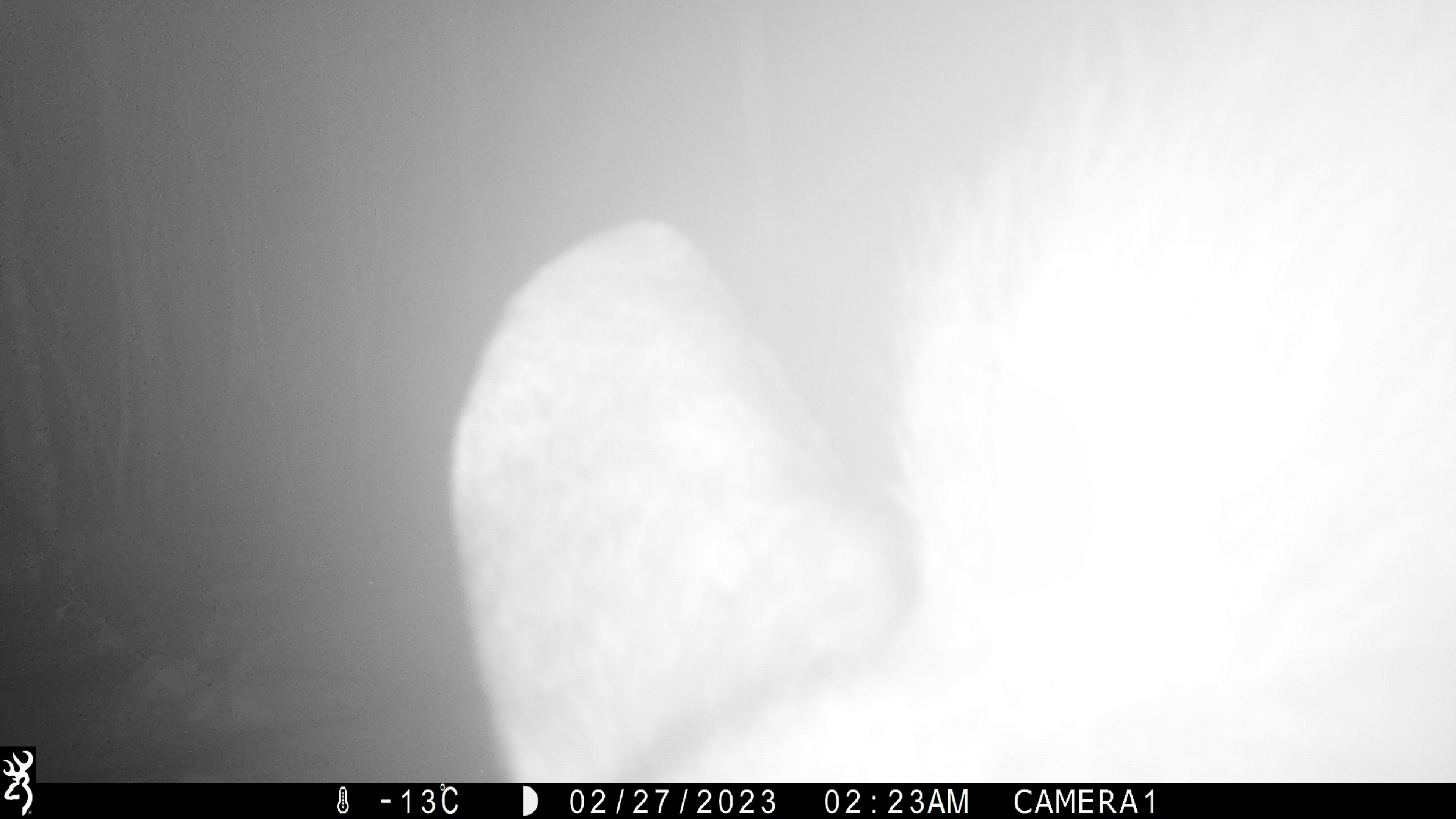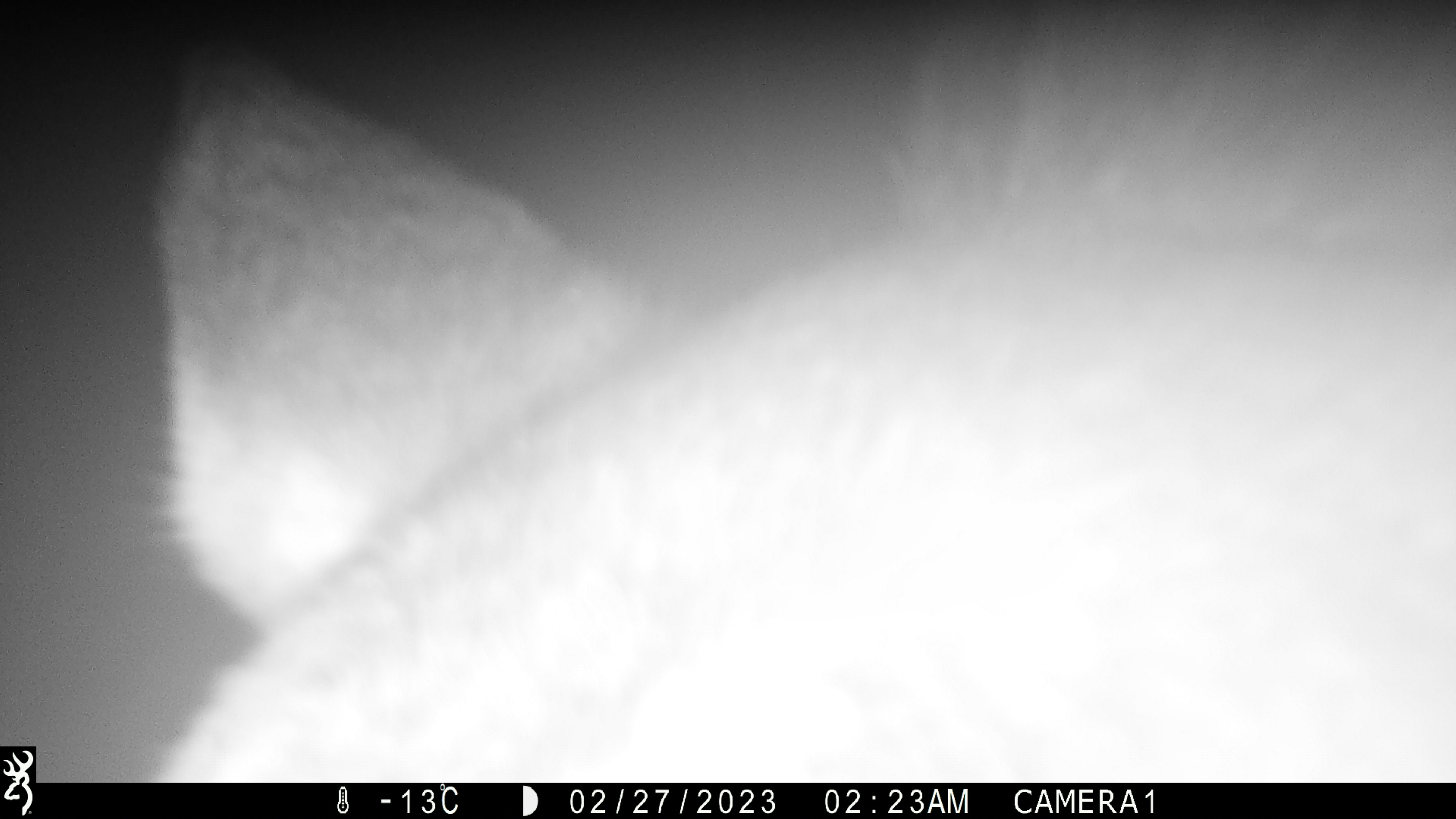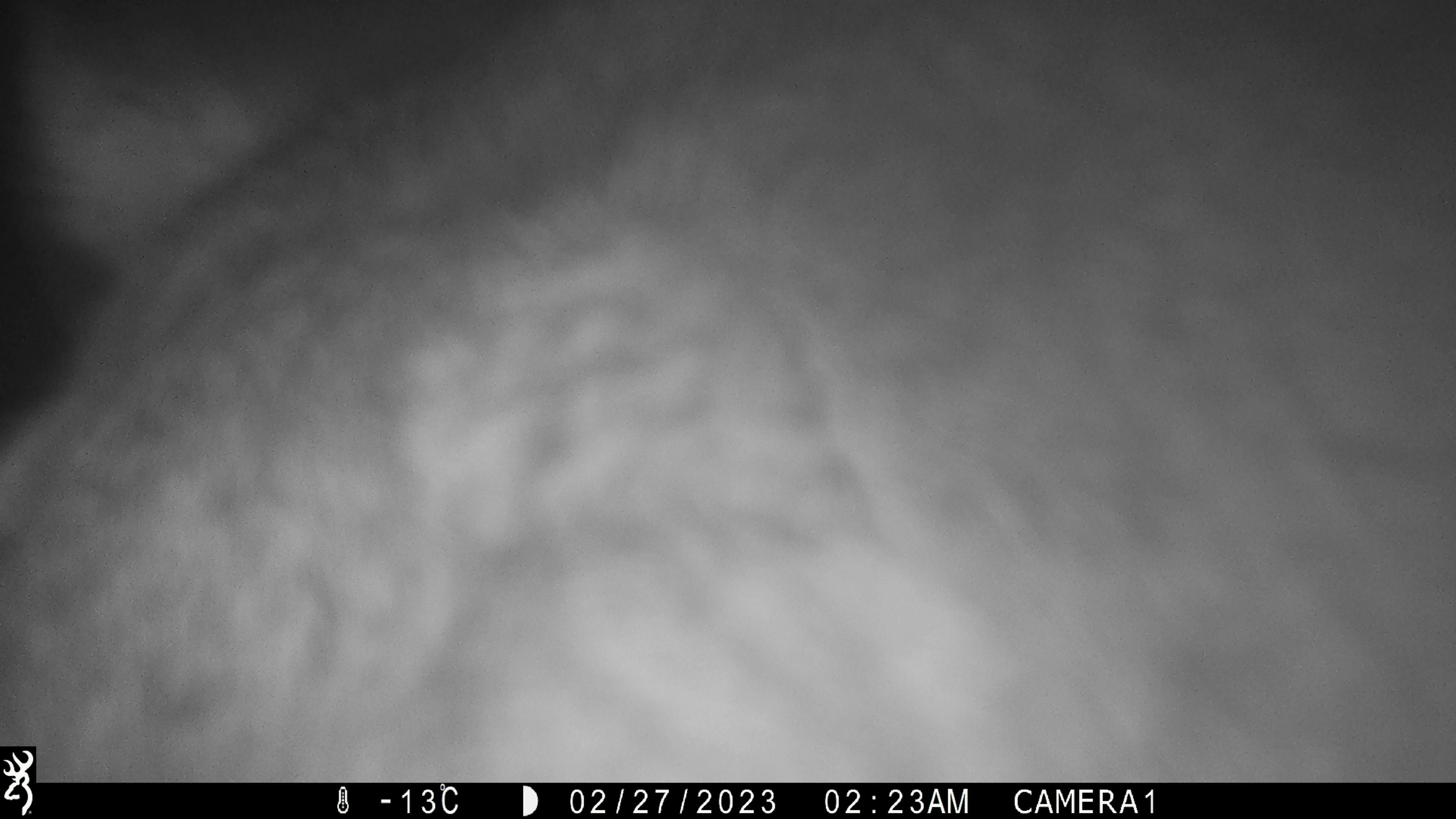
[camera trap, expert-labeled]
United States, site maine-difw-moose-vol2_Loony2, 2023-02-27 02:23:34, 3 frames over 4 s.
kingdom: Animalia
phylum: Chordata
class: Mammalia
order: Artiodactyla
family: Cervidae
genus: Alces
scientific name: Alces alces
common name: moose